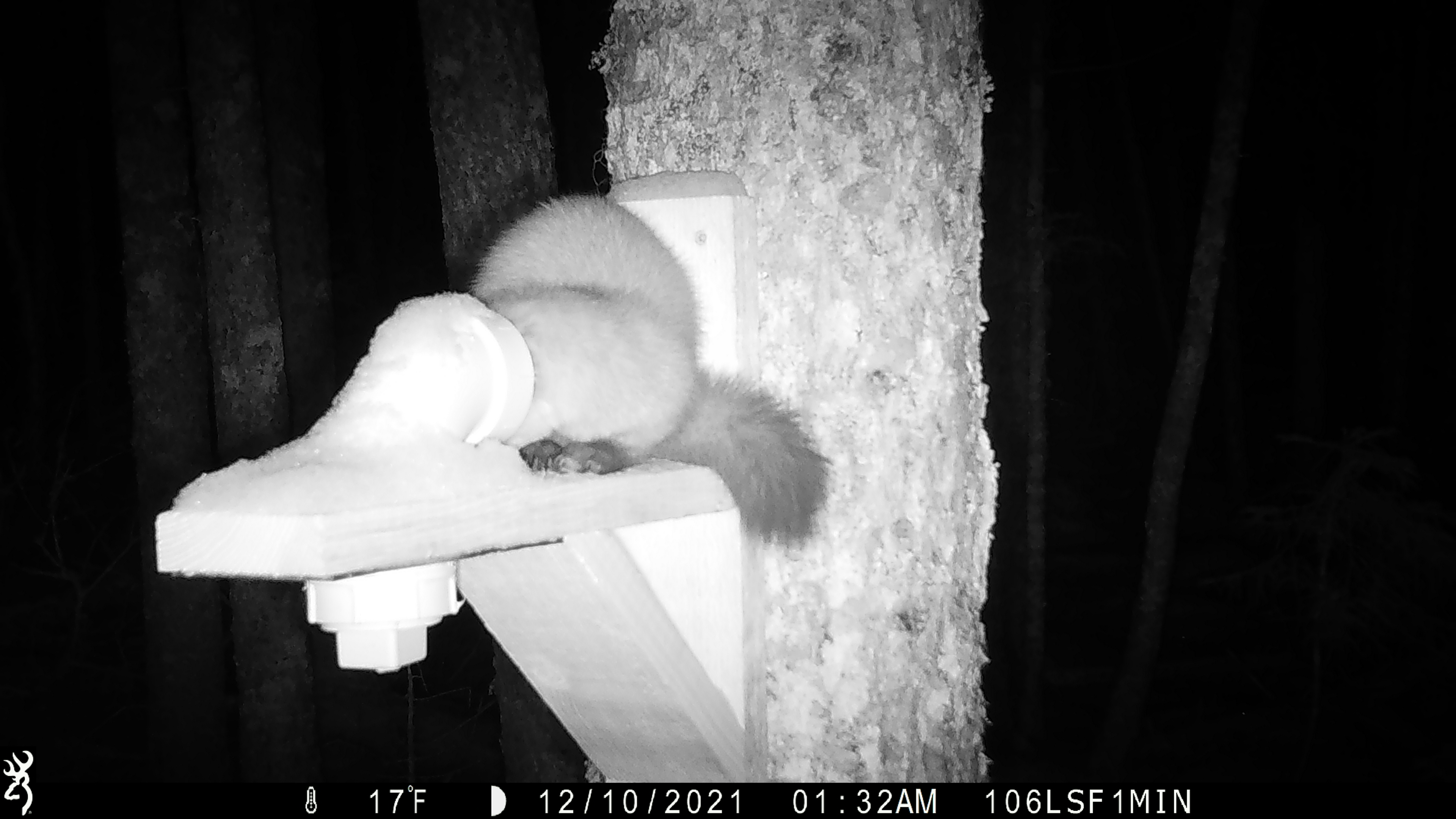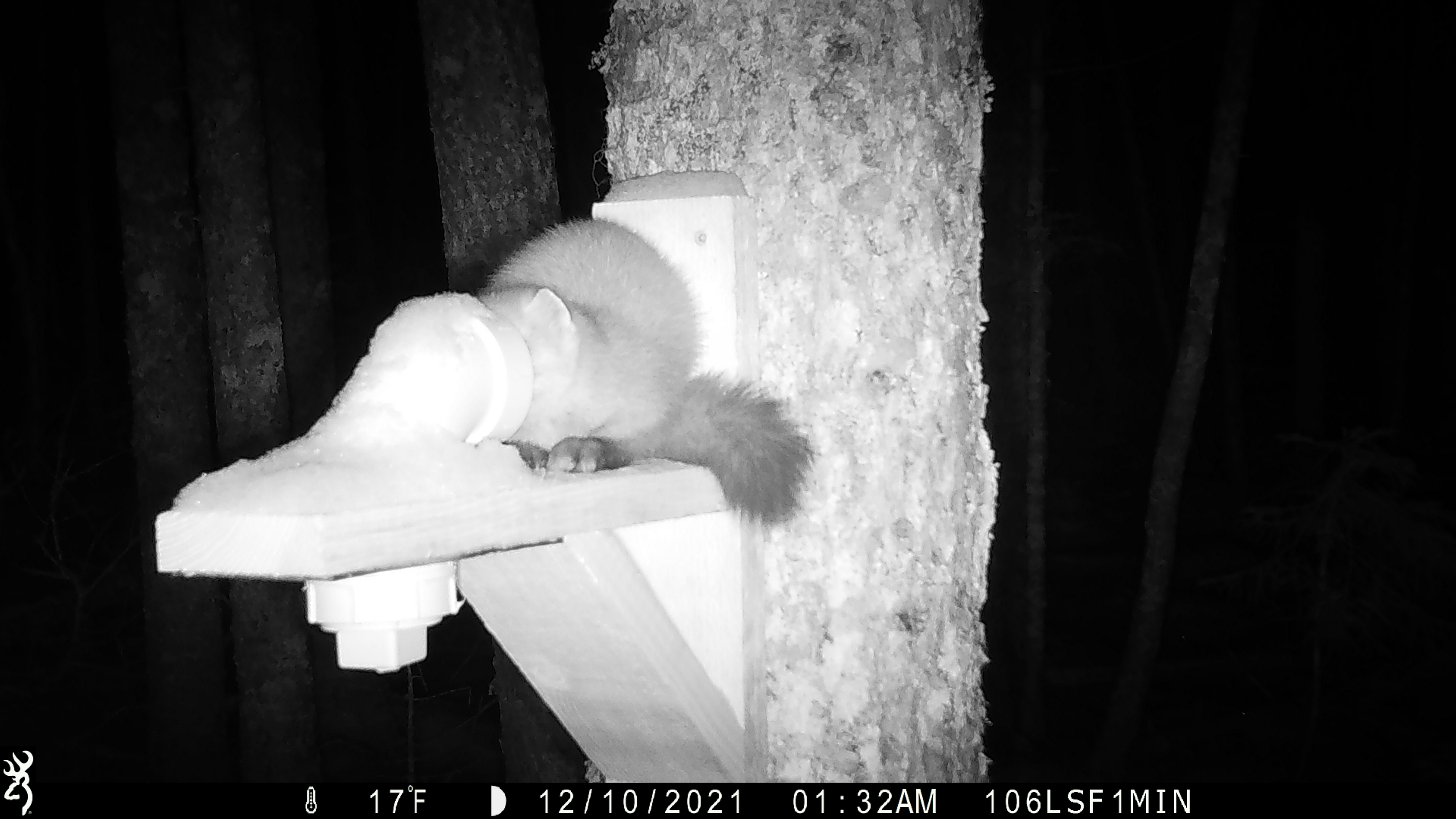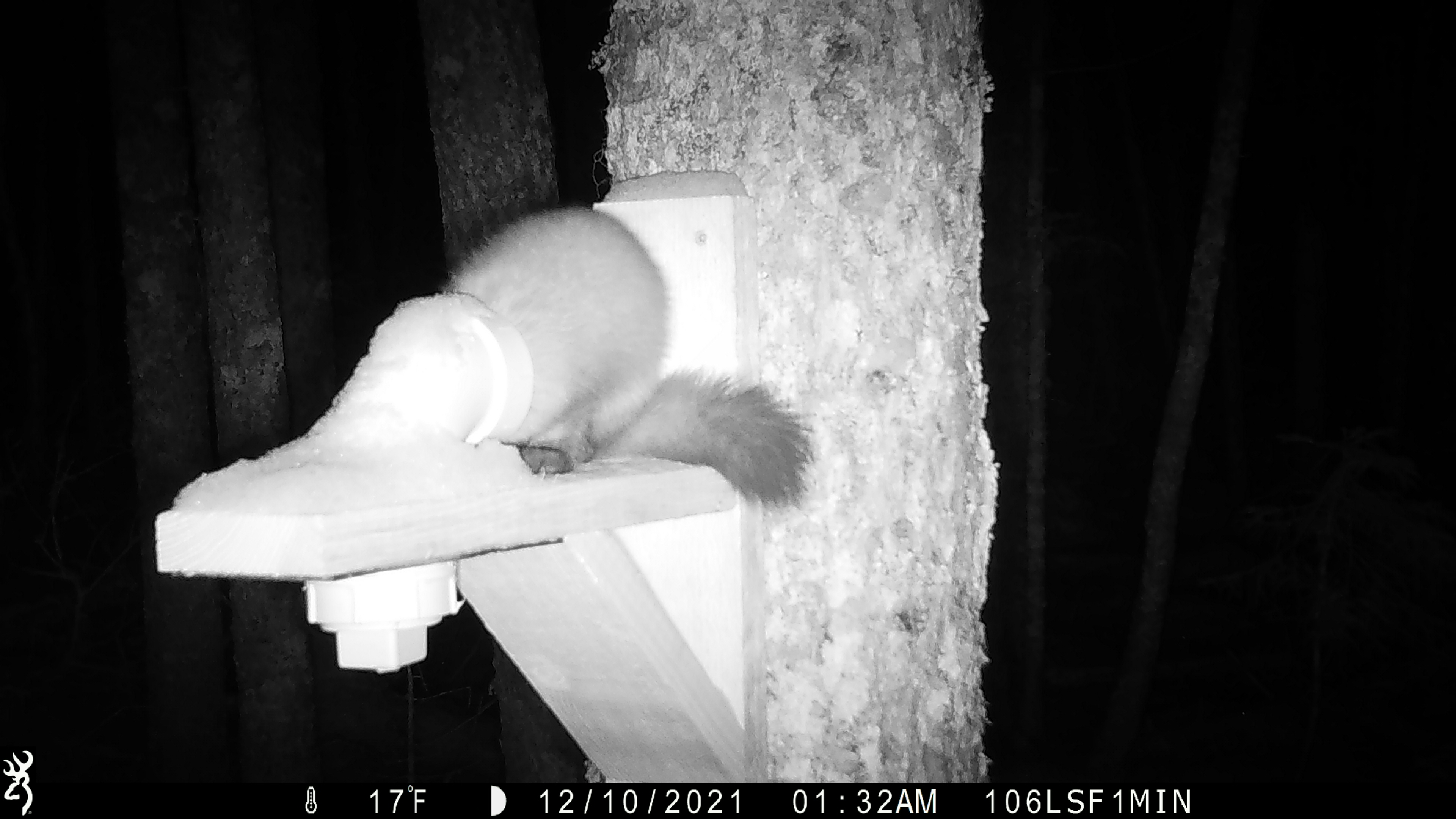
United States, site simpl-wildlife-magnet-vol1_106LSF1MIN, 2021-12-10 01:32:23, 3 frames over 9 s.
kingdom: Animalia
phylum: Chordata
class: Mammalia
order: Carnivora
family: Mustelidae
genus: Martes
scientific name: Martes americana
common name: american marten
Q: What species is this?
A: American marten (Martes americana).